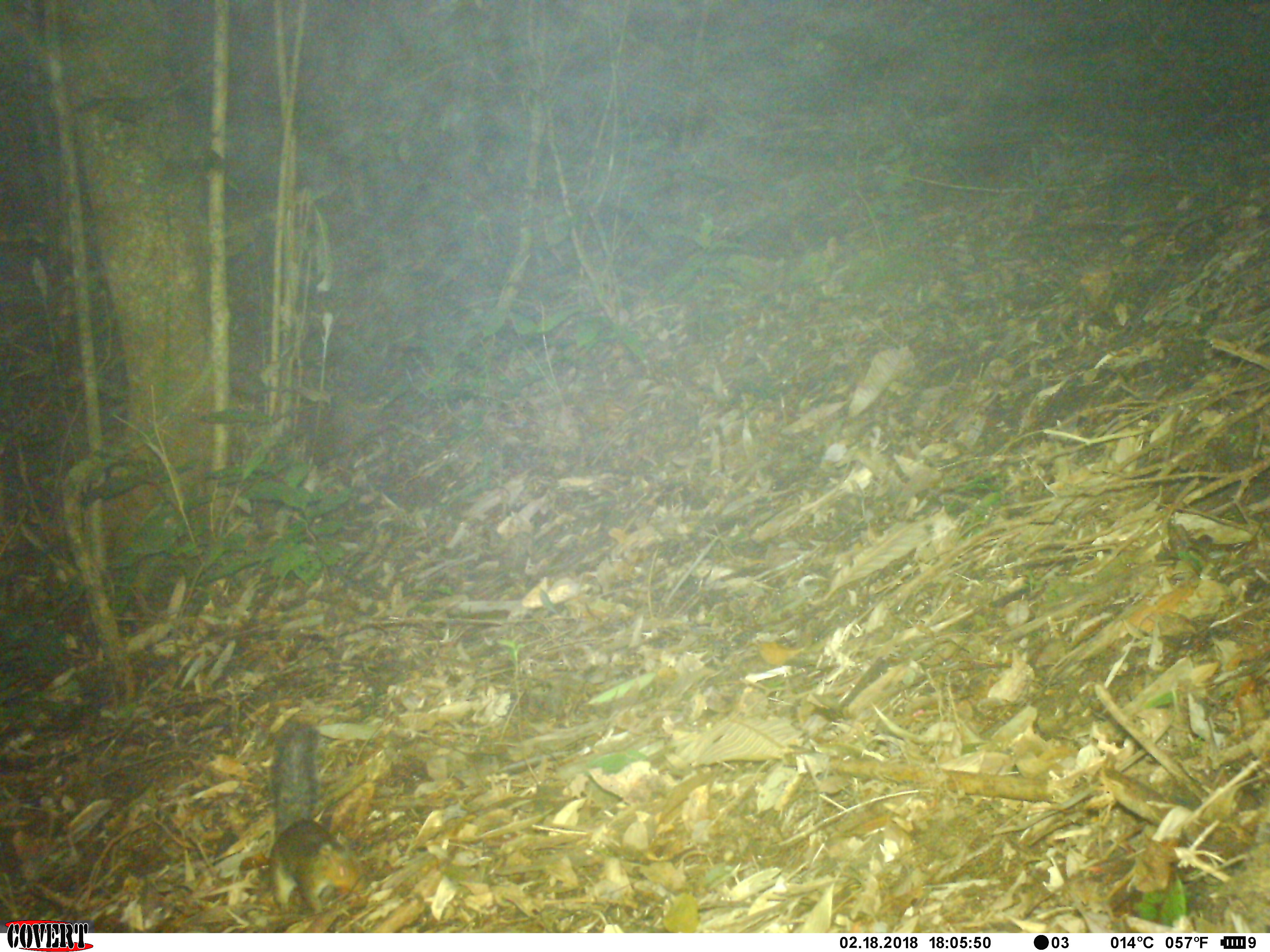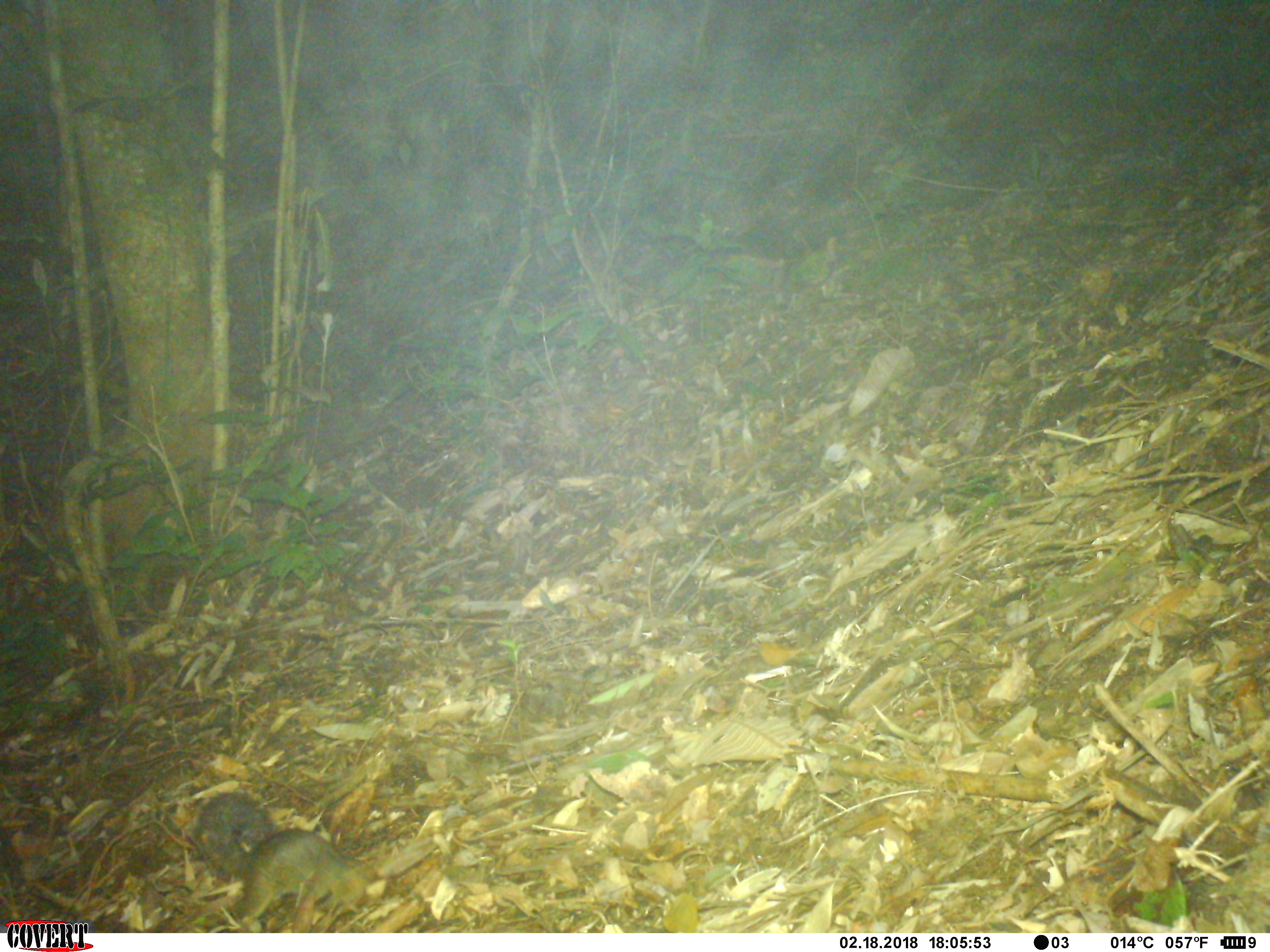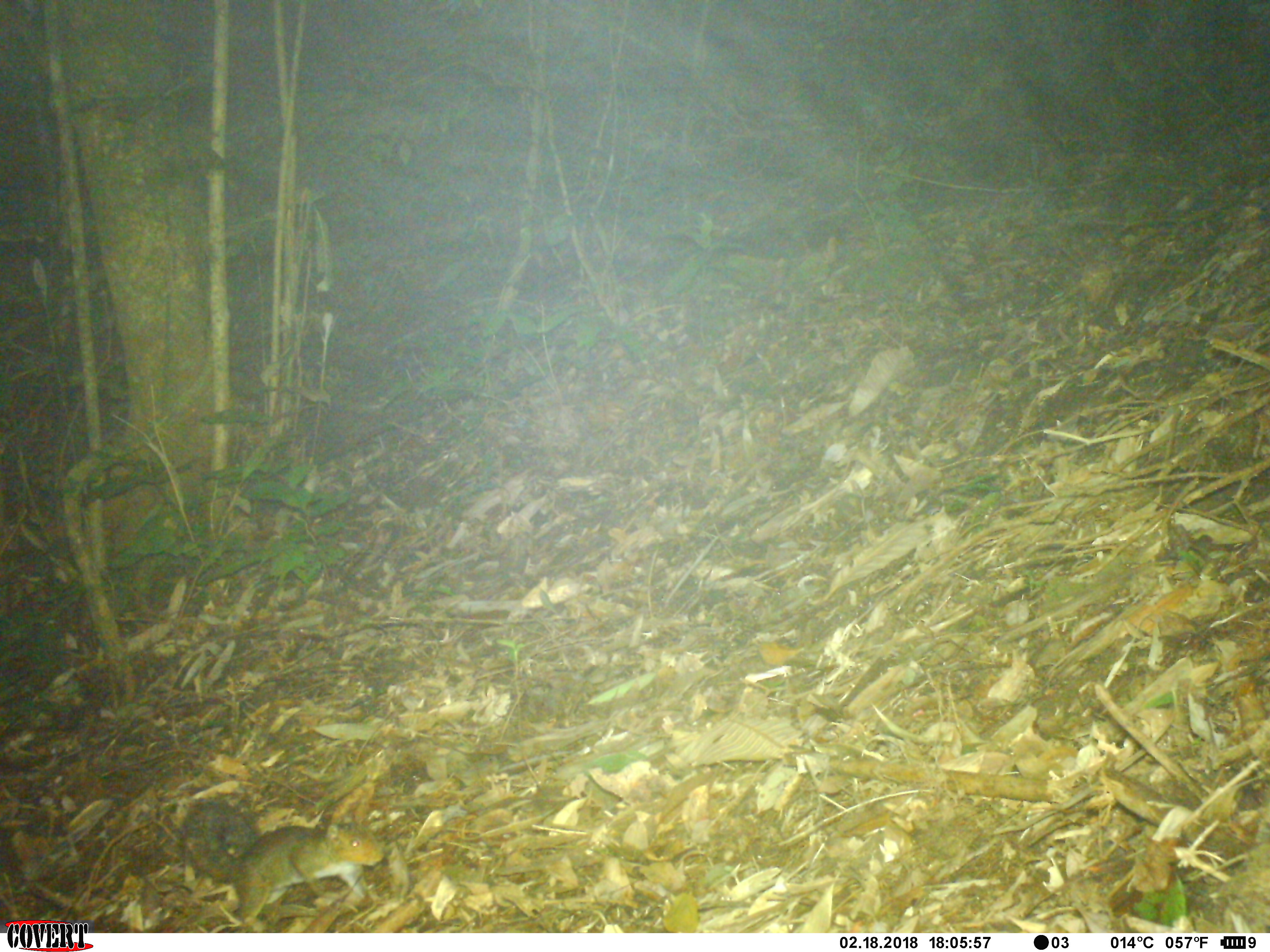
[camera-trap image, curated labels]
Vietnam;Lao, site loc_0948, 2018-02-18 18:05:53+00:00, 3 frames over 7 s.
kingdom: Animalia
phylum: Chordata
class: Mammalia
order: Rodentia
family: Sciuridae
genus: Dremomys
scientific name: Dremomys rufigenis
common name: red-cheeked squirrel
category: red cheeked squirrel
Red cheeked squirrel (red-cheeked squirrel) (Dremomys rufigenis). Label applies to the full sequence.